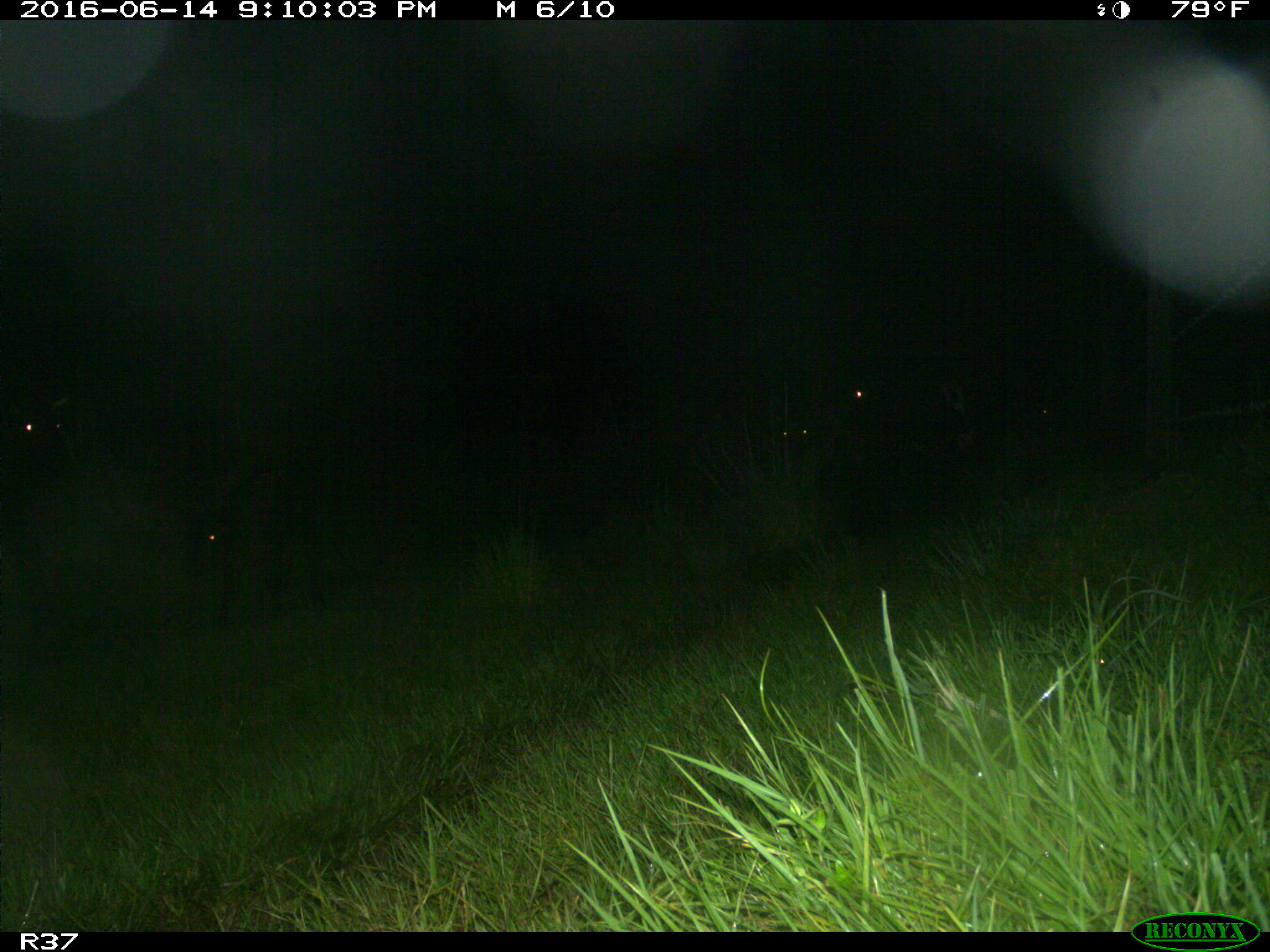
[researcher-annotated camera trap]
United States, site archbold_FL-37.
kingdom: Animalia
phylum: Chordata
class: Mammalia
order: Artiodactyla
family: Bovidae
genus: Bos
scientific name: Bos taurus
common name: domestic cow